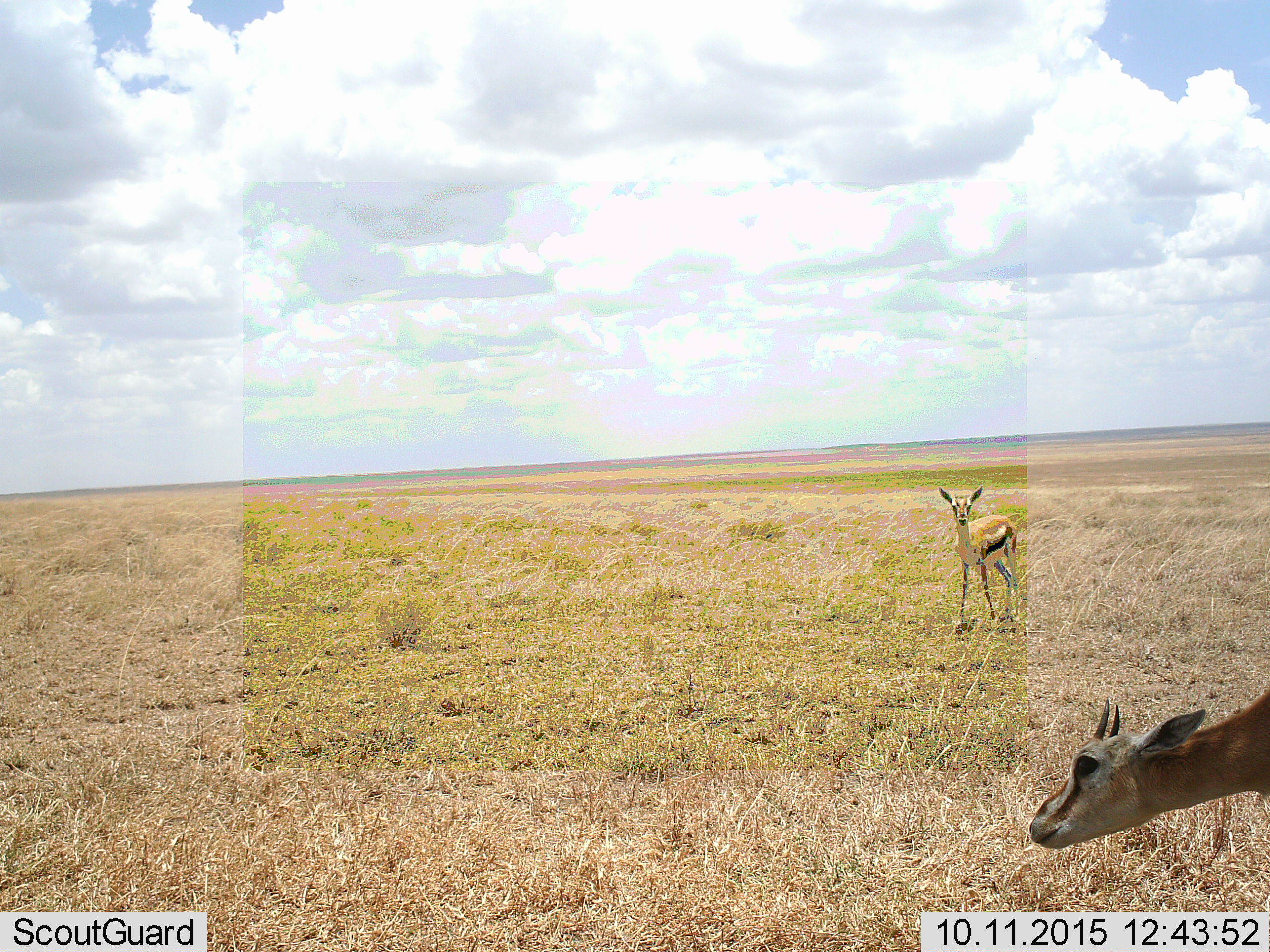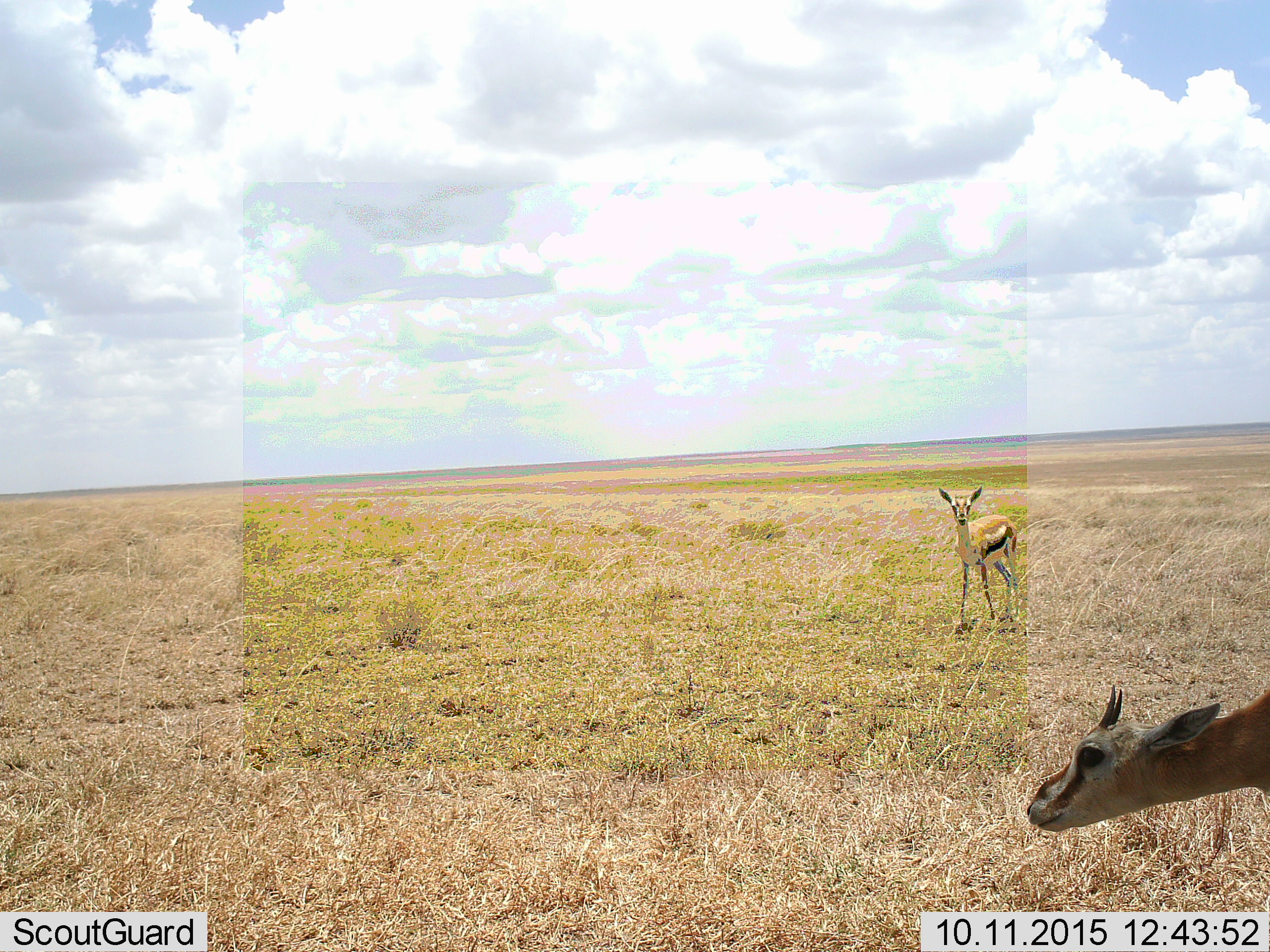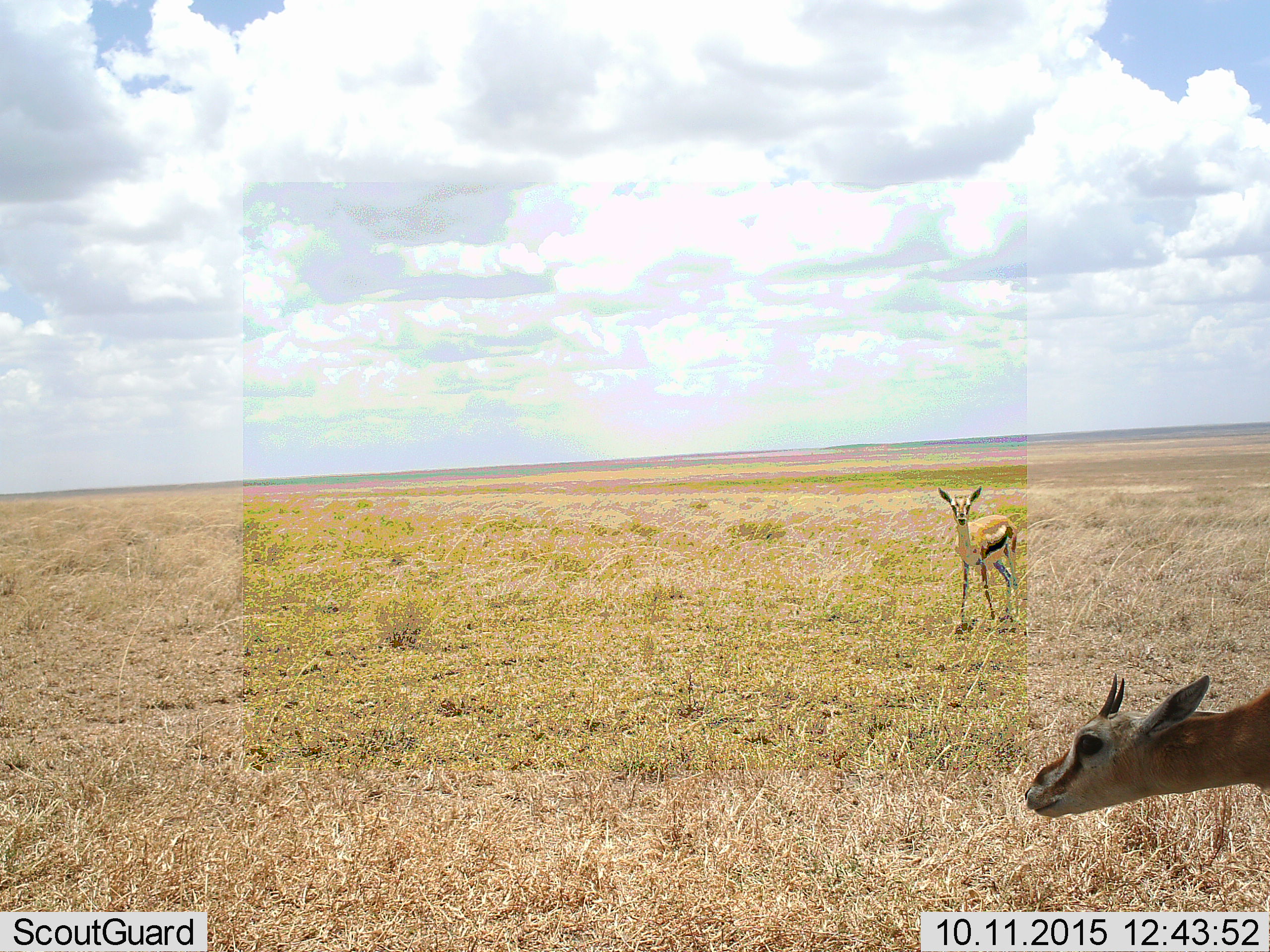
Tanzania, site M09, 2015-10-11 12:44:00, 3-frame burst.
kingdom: Animalia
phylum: Chordata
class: Mammalia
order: Artiodactyla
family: Bovidae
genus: Eudorcas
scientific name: Eudorcas thomsonii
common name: thomson's gazelle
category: gazellethomsons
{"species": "gazellethomsons (thomson's gazelle) (Eudorcas thomsonii)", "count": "2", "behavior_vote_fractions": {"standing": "90%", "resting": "0%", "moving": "10%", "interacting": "0%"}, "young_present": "20%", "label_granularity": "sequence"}